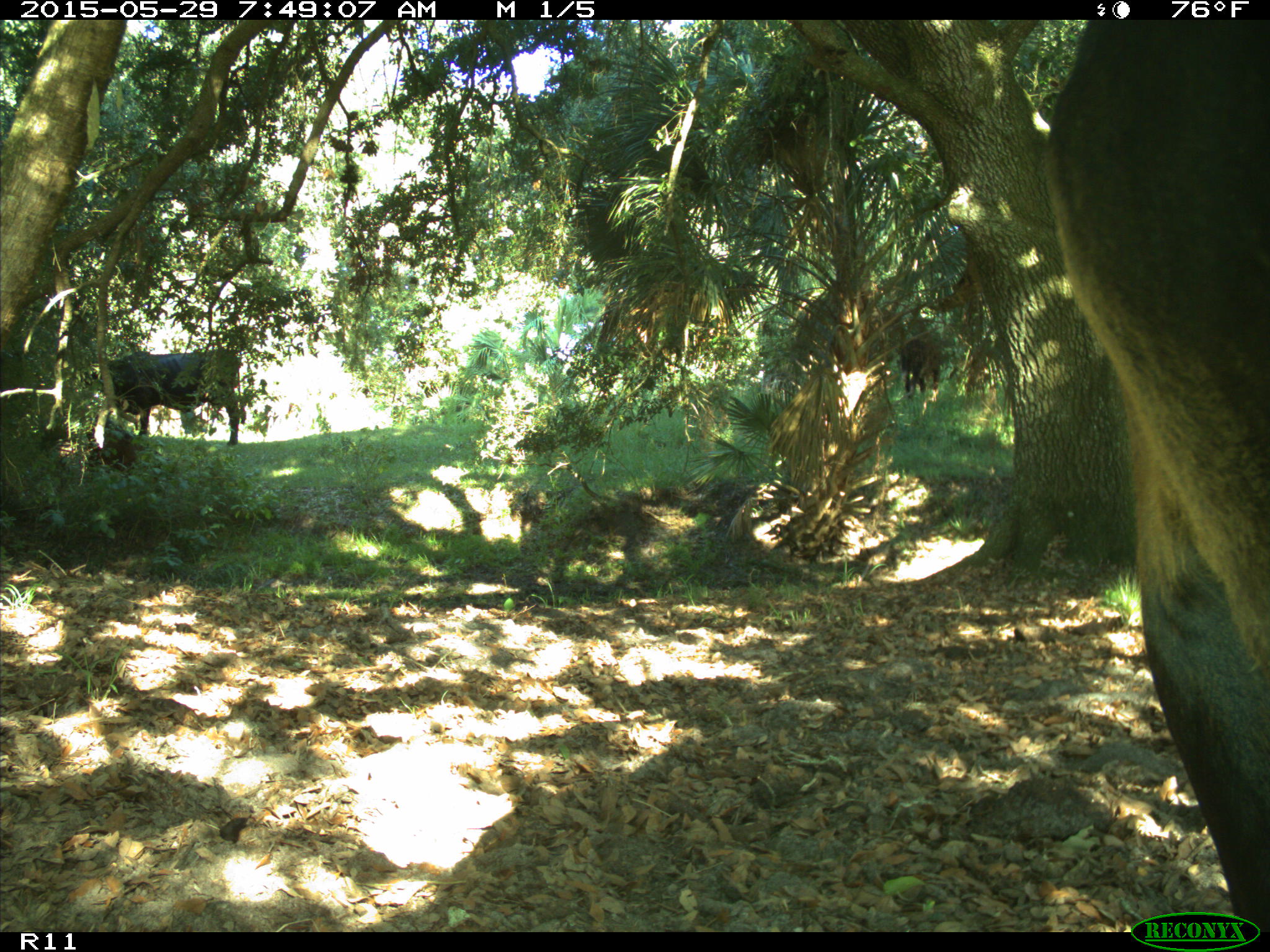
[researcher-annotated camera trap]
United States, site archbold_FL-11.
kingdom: Animalia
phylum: Chordata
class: Mammalia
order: Artiodactyla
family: Bovidae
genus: Bos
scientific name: Bos taurus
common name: domestic cow